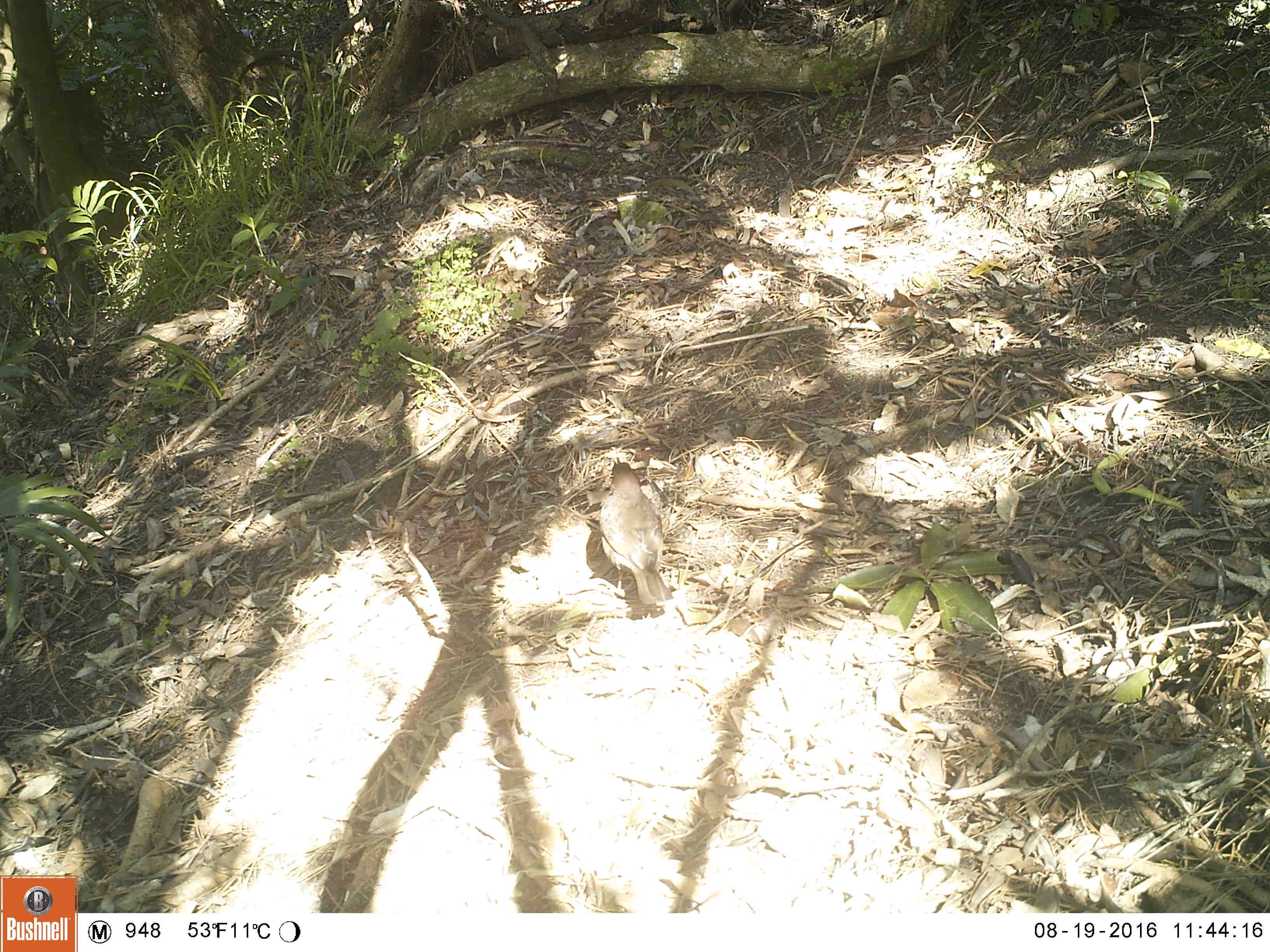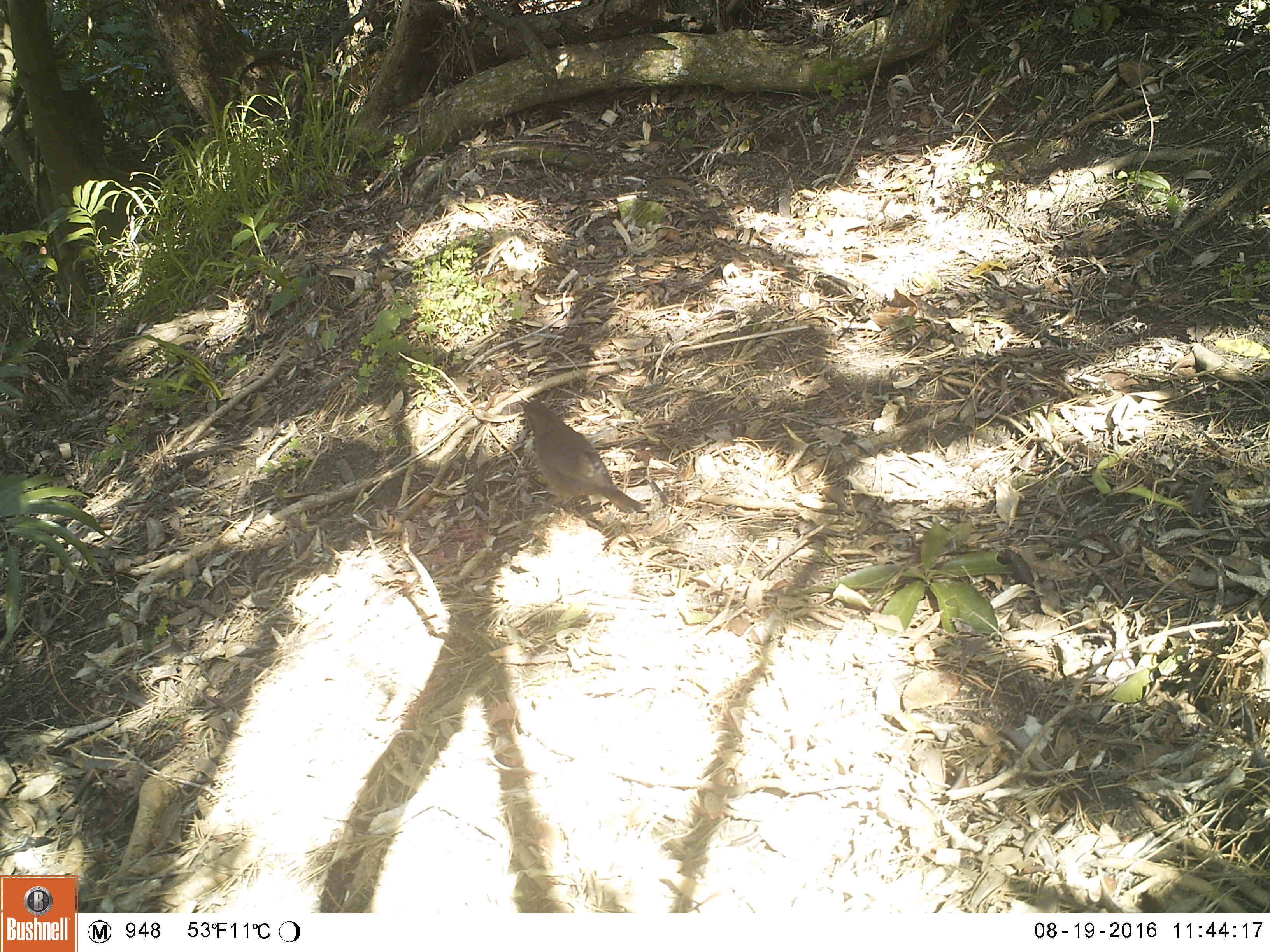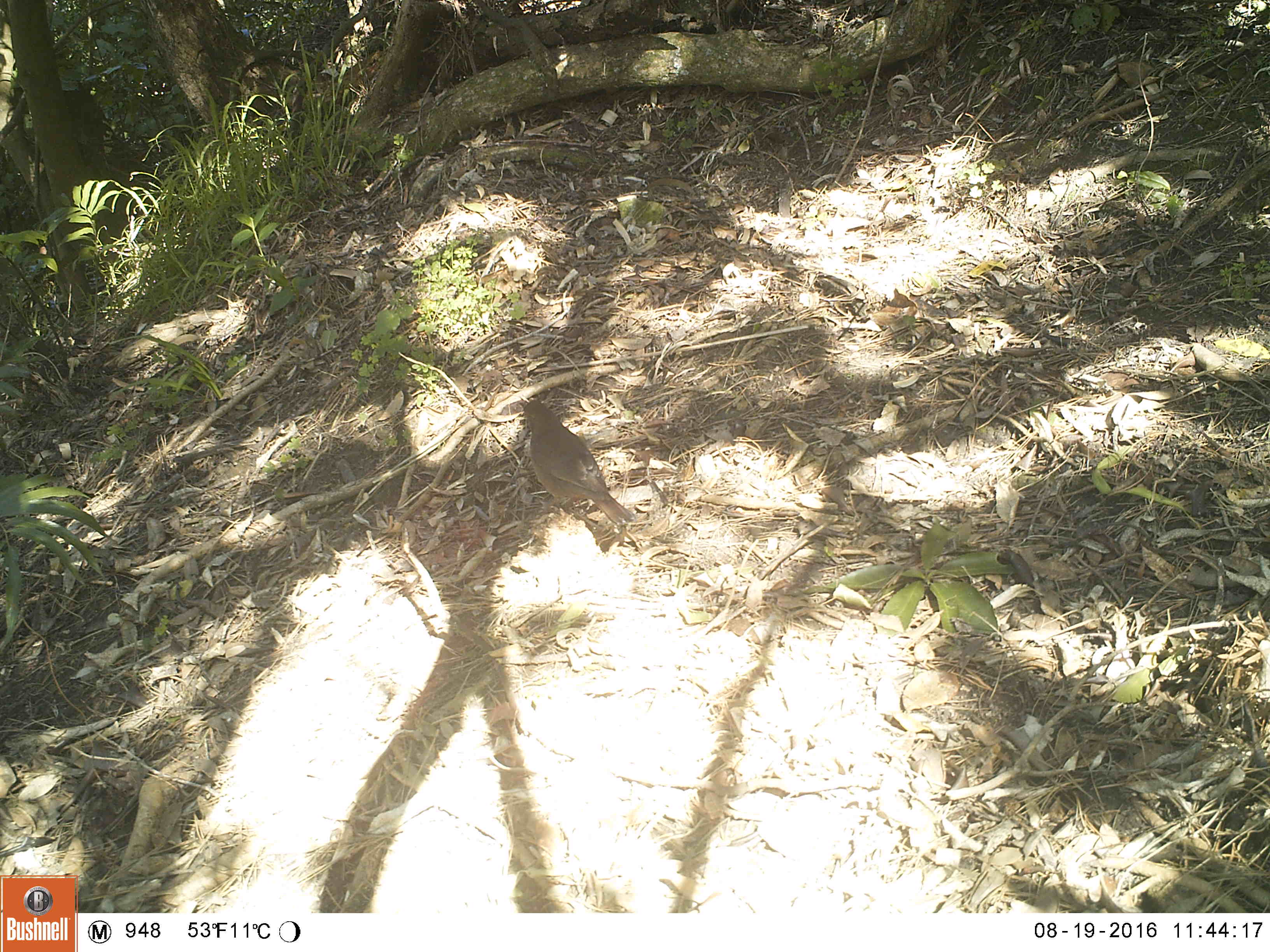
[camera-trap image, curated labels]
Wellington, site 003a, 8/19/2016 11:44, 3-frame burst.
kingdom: Animalia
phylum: Chordata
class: Aves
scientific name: Aves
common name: bird